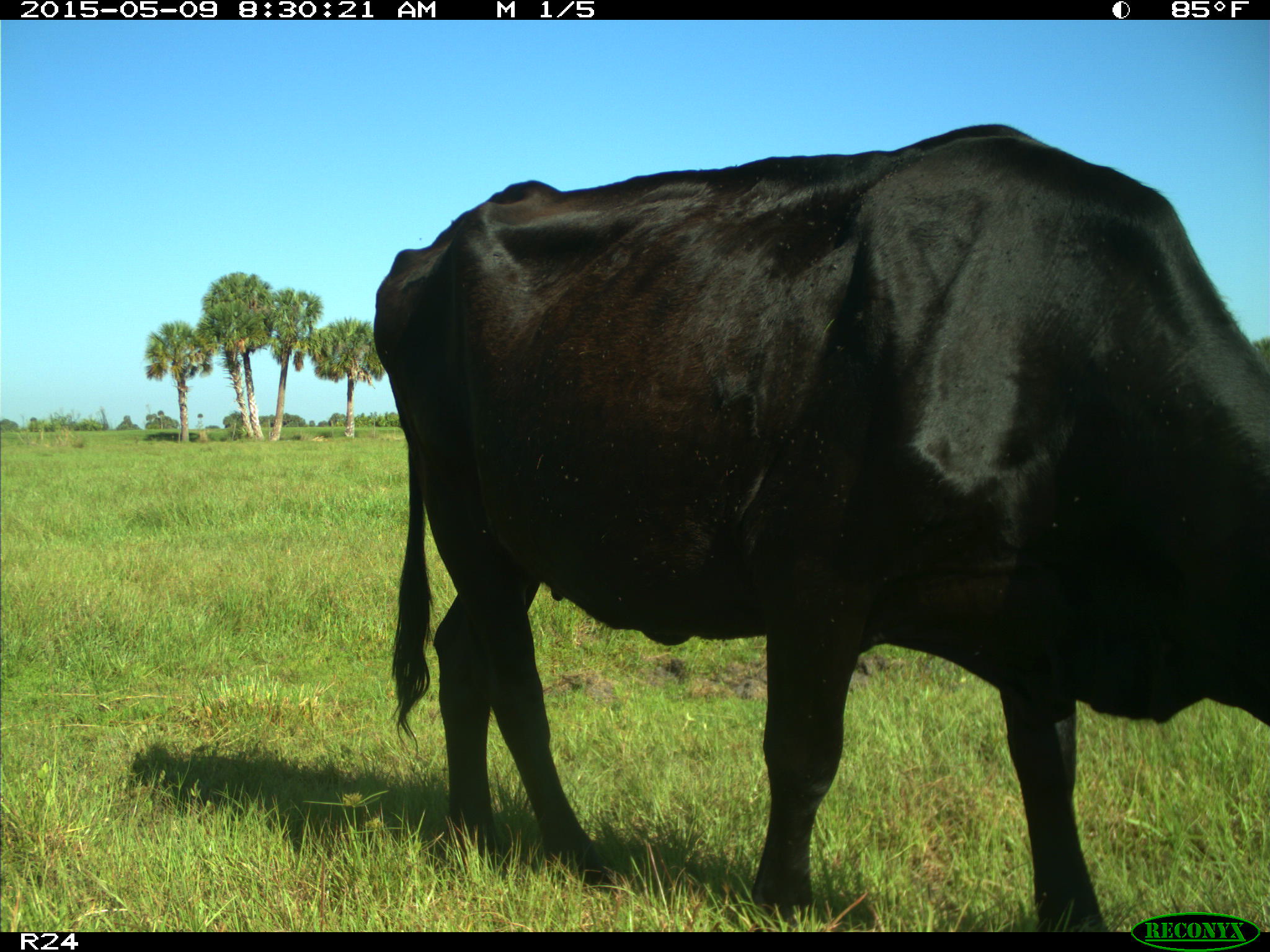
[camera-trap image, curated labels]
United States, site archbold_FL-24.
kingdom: Animalia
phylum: Chordata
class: Mammalia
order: Artiodactyla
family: Bovidae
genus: Bos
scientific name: Bos taurus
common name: domestic cow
Bos taurus (domestic cow).